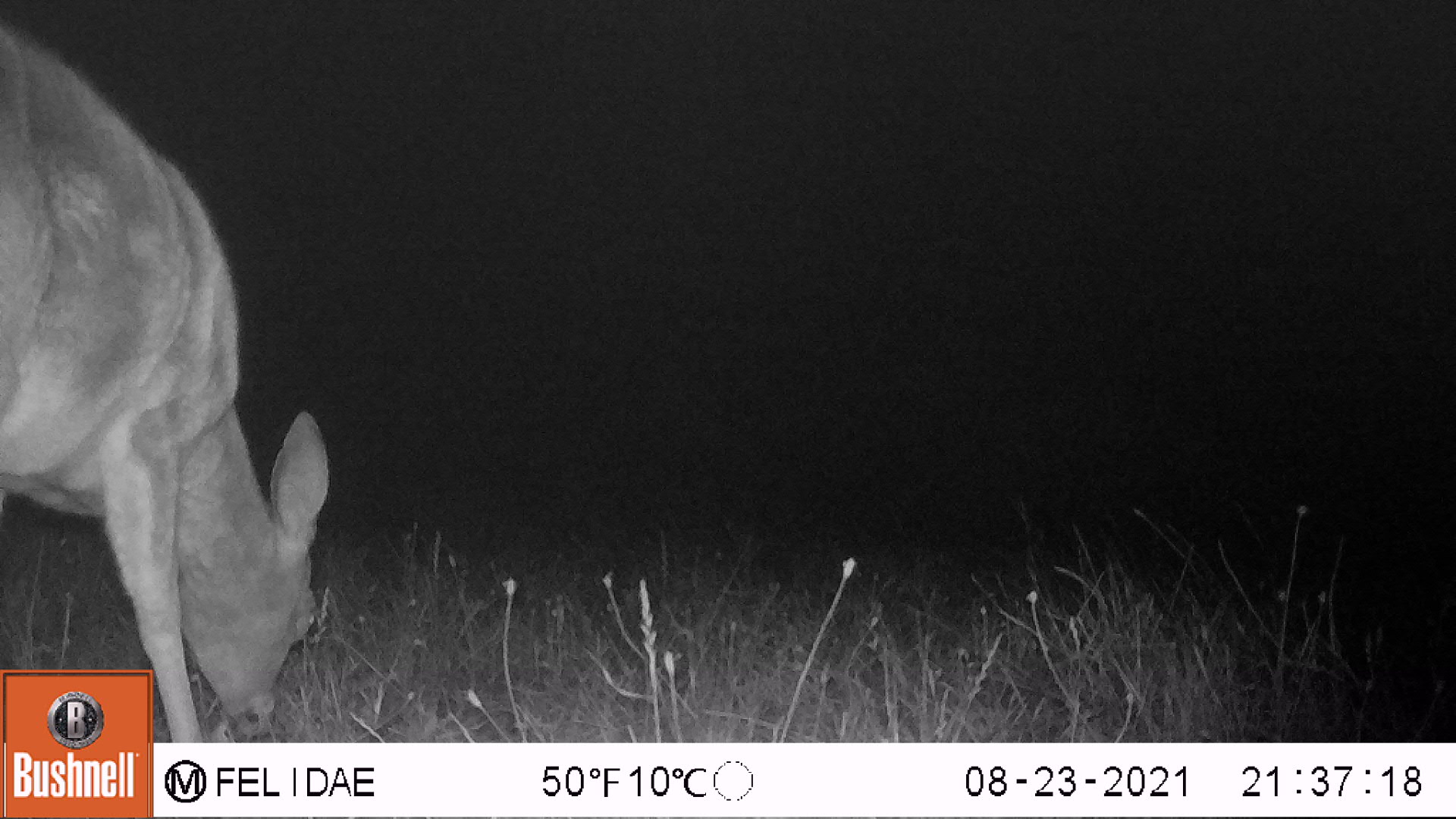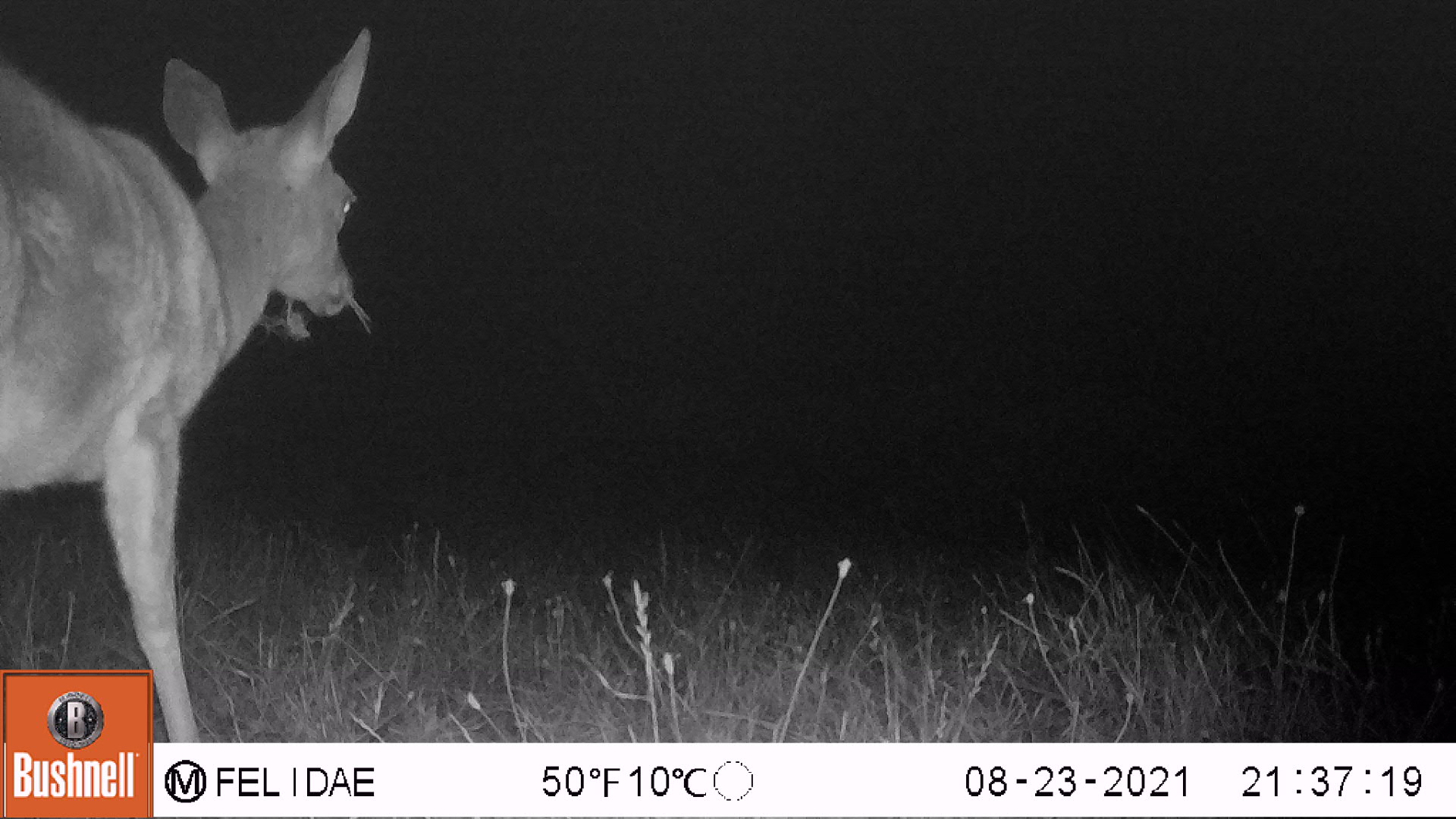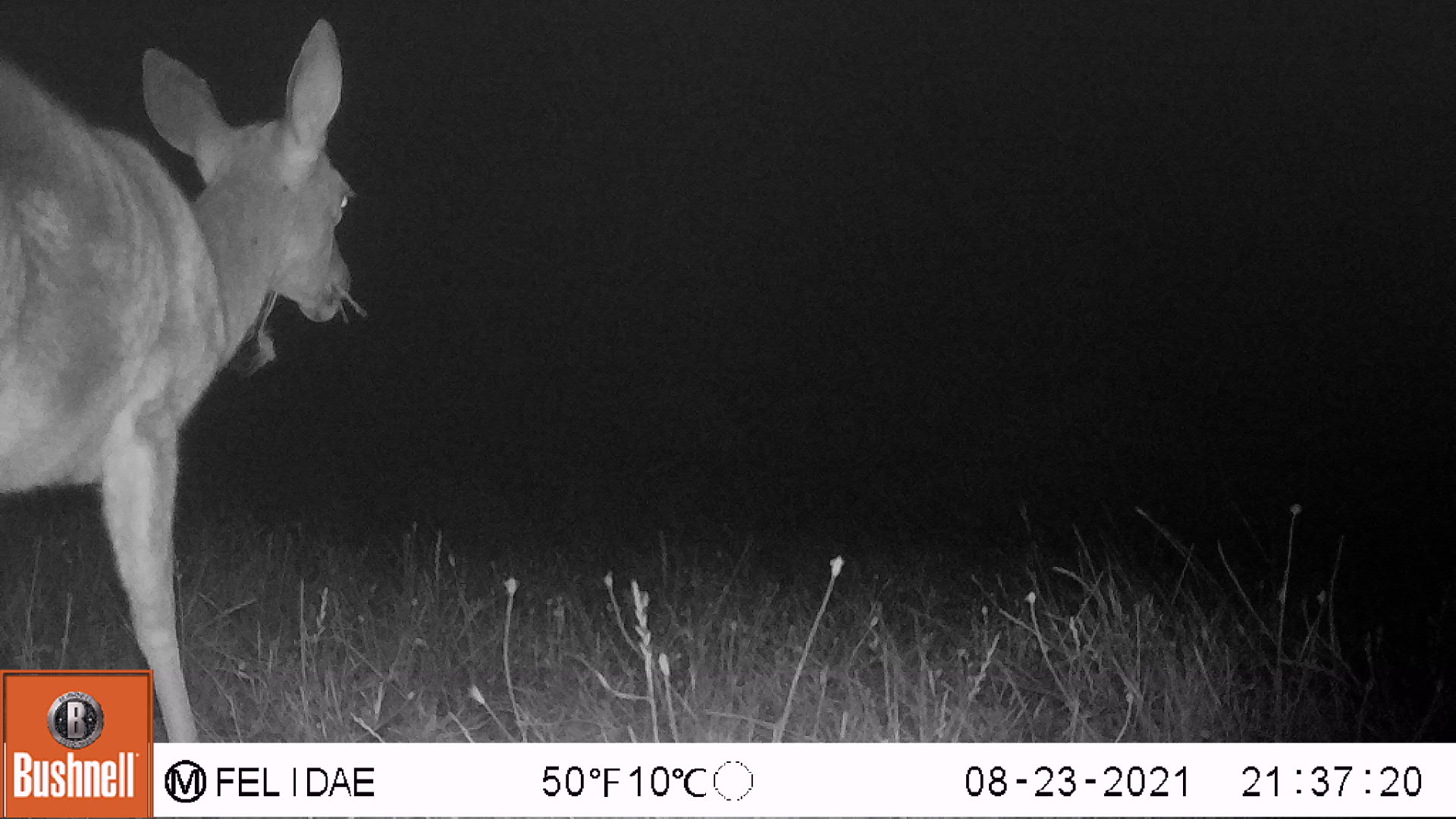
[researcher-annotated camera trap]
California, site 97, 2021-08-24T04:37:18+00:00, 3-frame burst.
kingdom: Animalia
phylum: Chordata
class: Mammalia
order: Artiodactyla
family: Cervidae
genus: Odocoileus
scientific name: Odocoileus hemionus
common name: mule deer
Mule deer (Odocoileus hemionus).